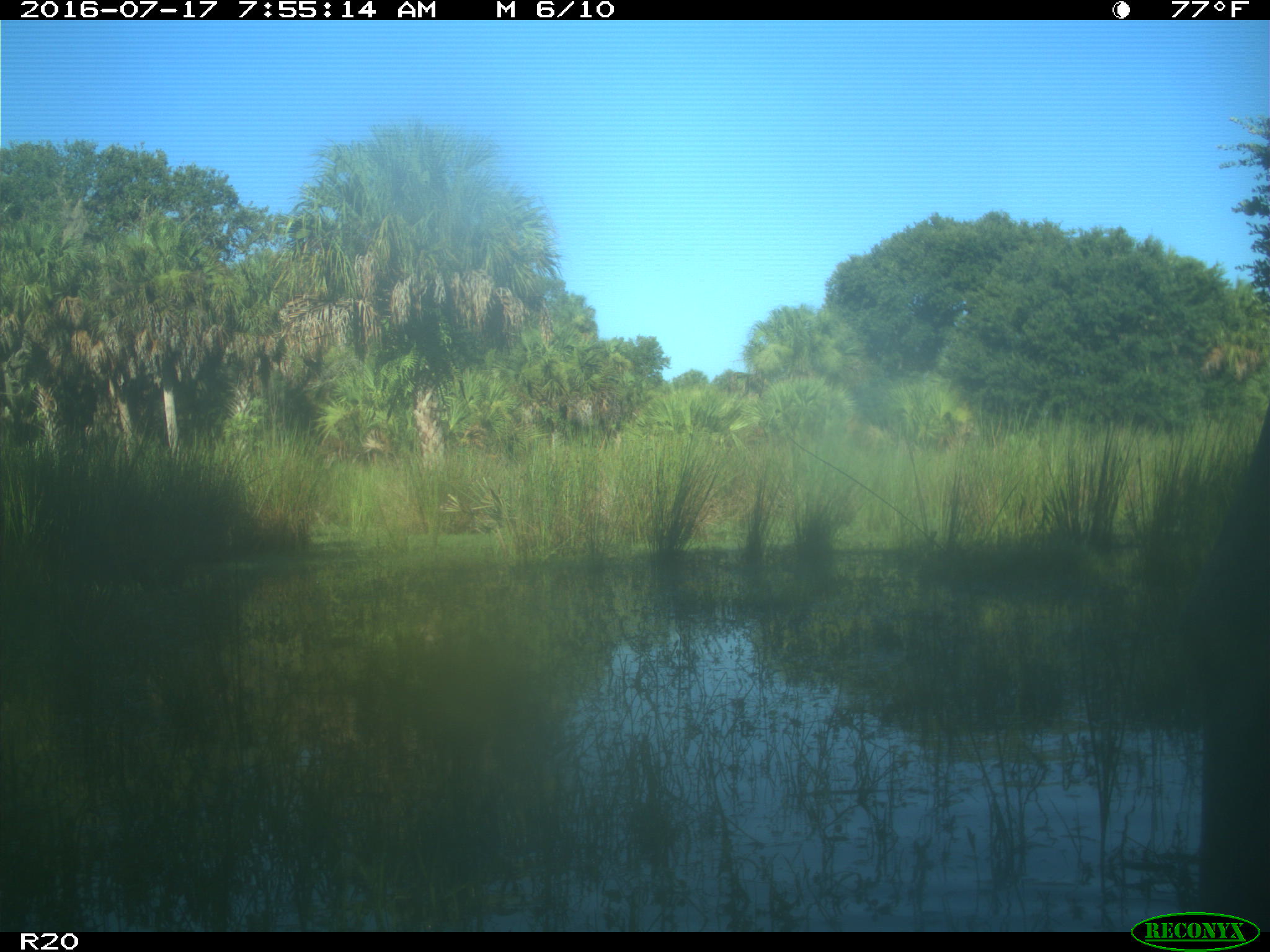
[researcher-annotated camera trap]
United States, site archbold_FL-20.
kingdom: Animalia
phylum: Chordata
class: Mammalia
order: Artiodactyla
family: Bovidae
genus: Bos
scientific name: Bos taurus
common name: domestic cow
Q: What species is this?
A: Bos taurus (domestic cow).